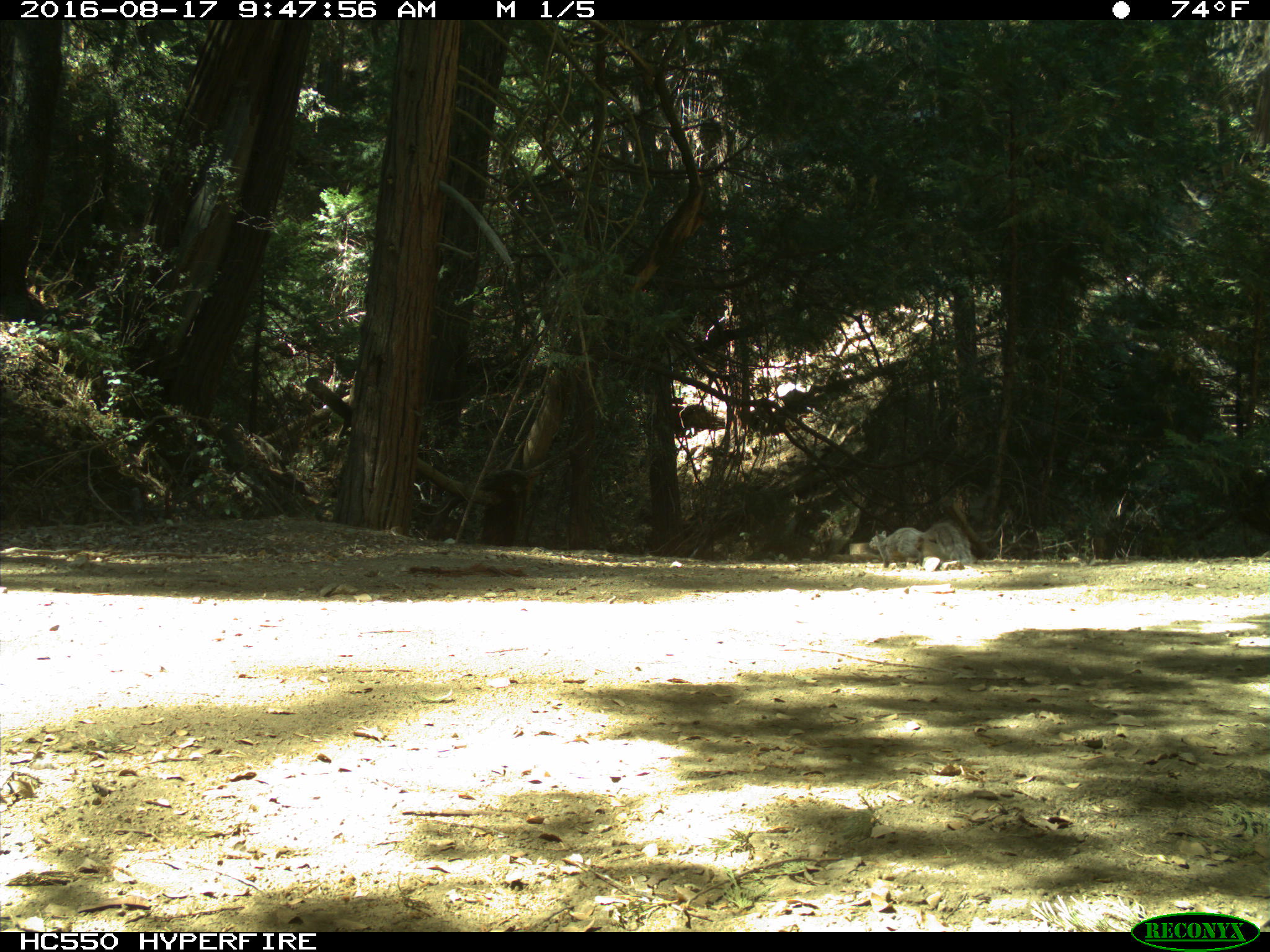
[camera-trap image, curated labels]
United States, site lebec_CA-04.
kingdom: Animalia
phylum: Chordata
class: Mammalia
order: Rodentia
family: Sciuridae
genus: Sciurus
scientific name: Sciurus carolinensis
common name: eastern gray squirrel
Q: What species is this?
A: Sciurus carolinensis (eastern gray squirrel).